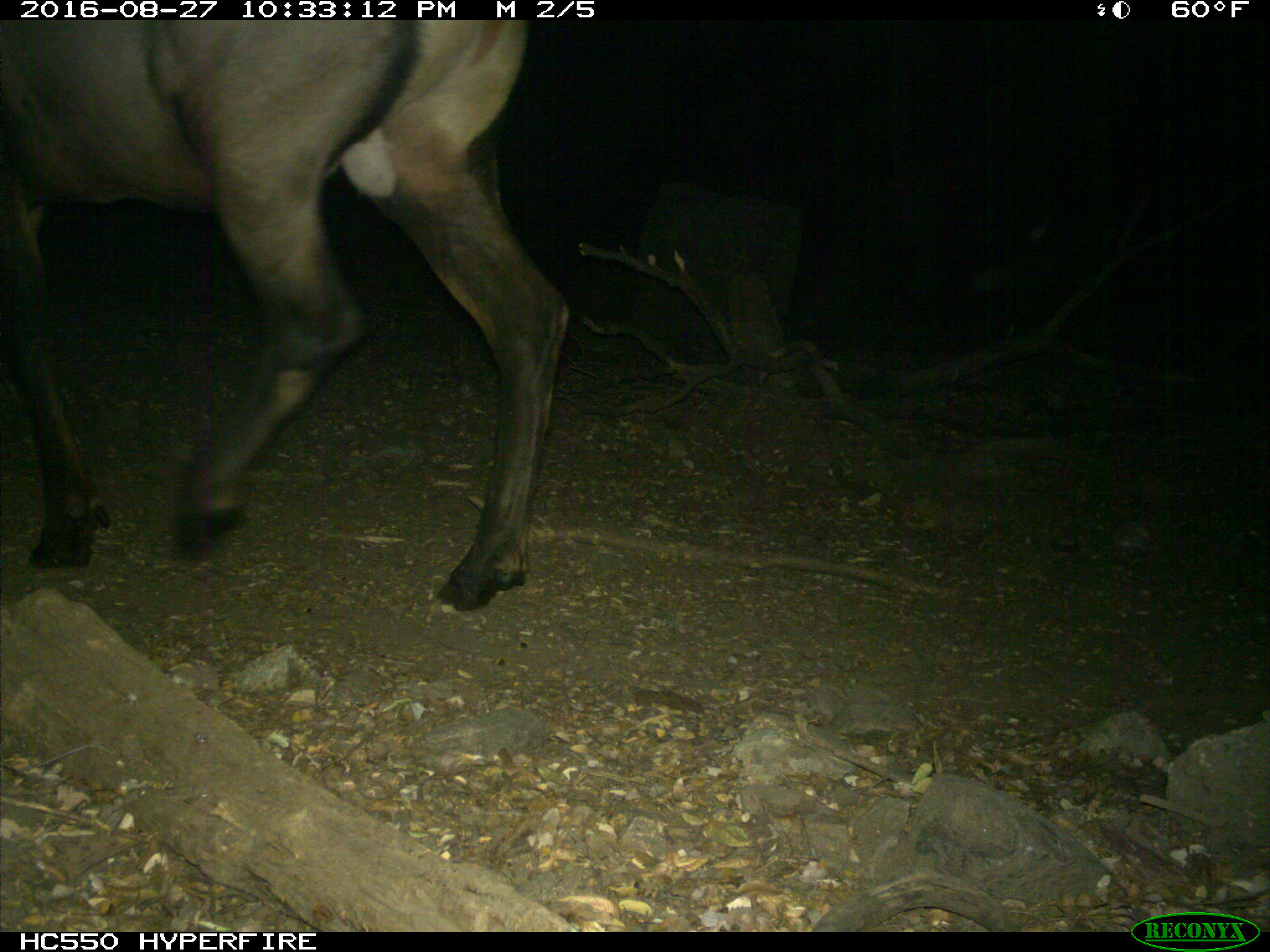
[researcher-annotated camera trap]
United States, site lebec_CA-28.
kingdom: Animalia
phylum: Chordata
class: Mammalia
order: Artiodactyla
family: Cervidae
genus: Cervus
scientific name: Cervus canadensis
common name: elk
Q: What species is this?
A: Cervus canadensis (elk).